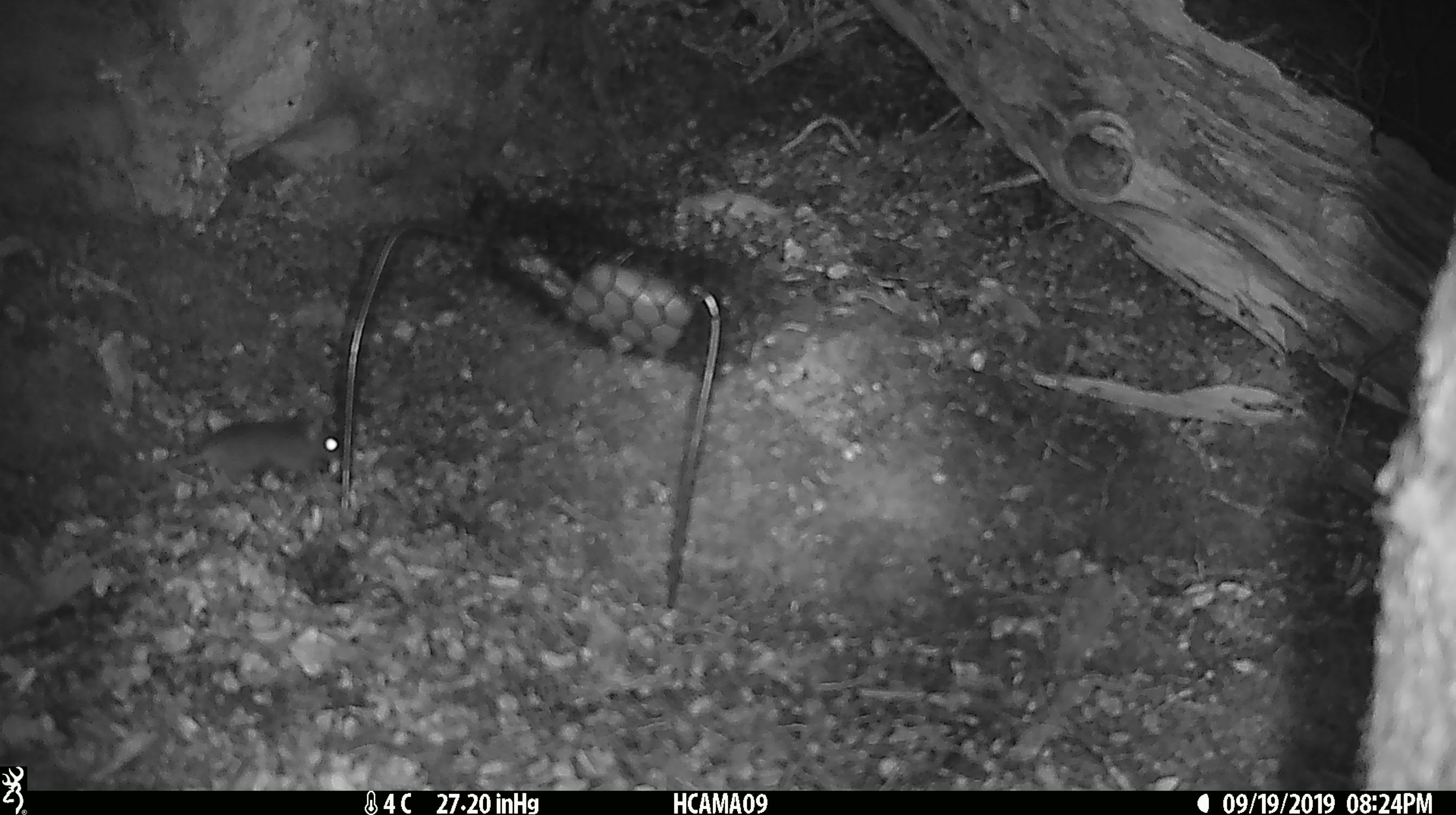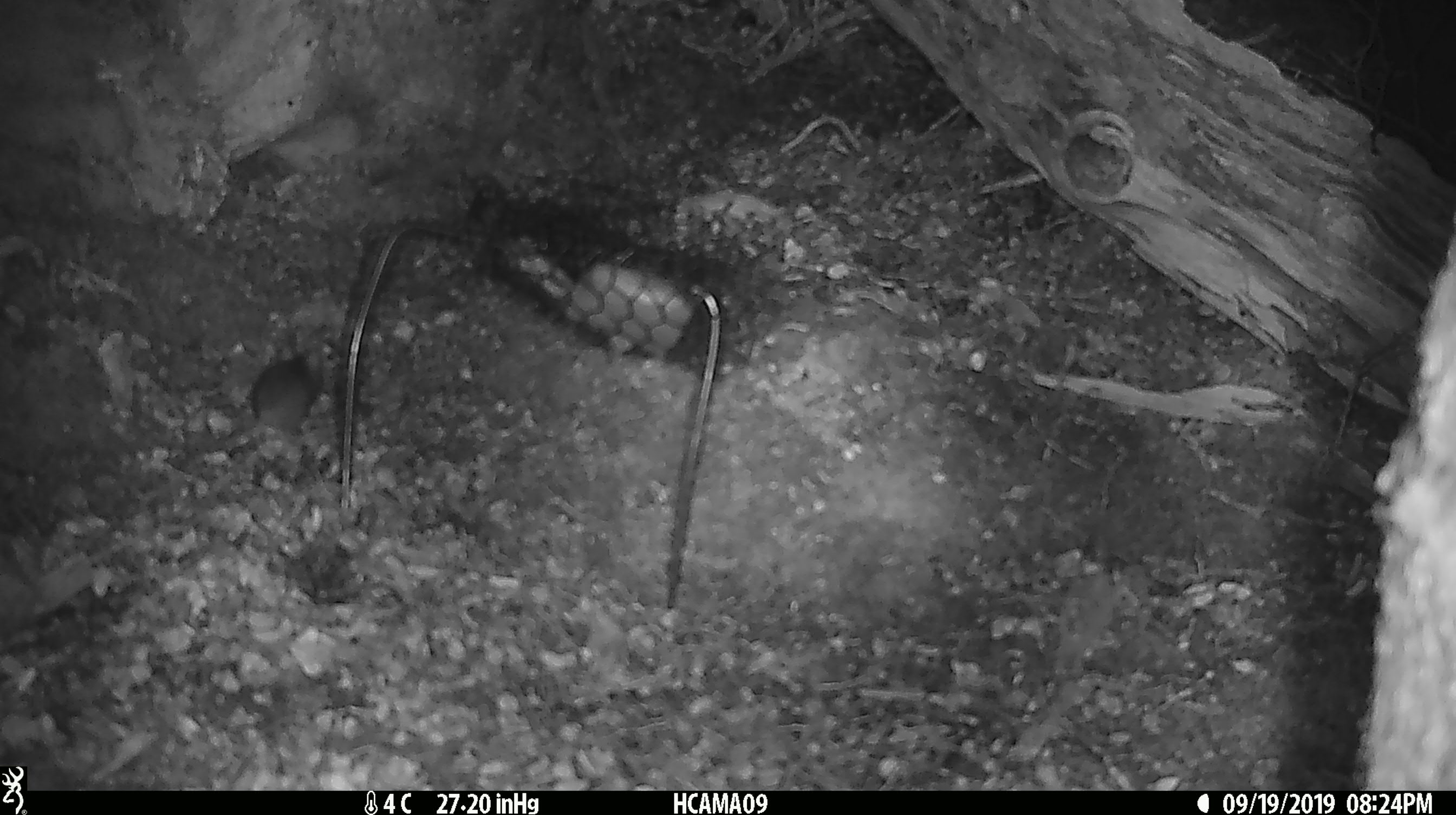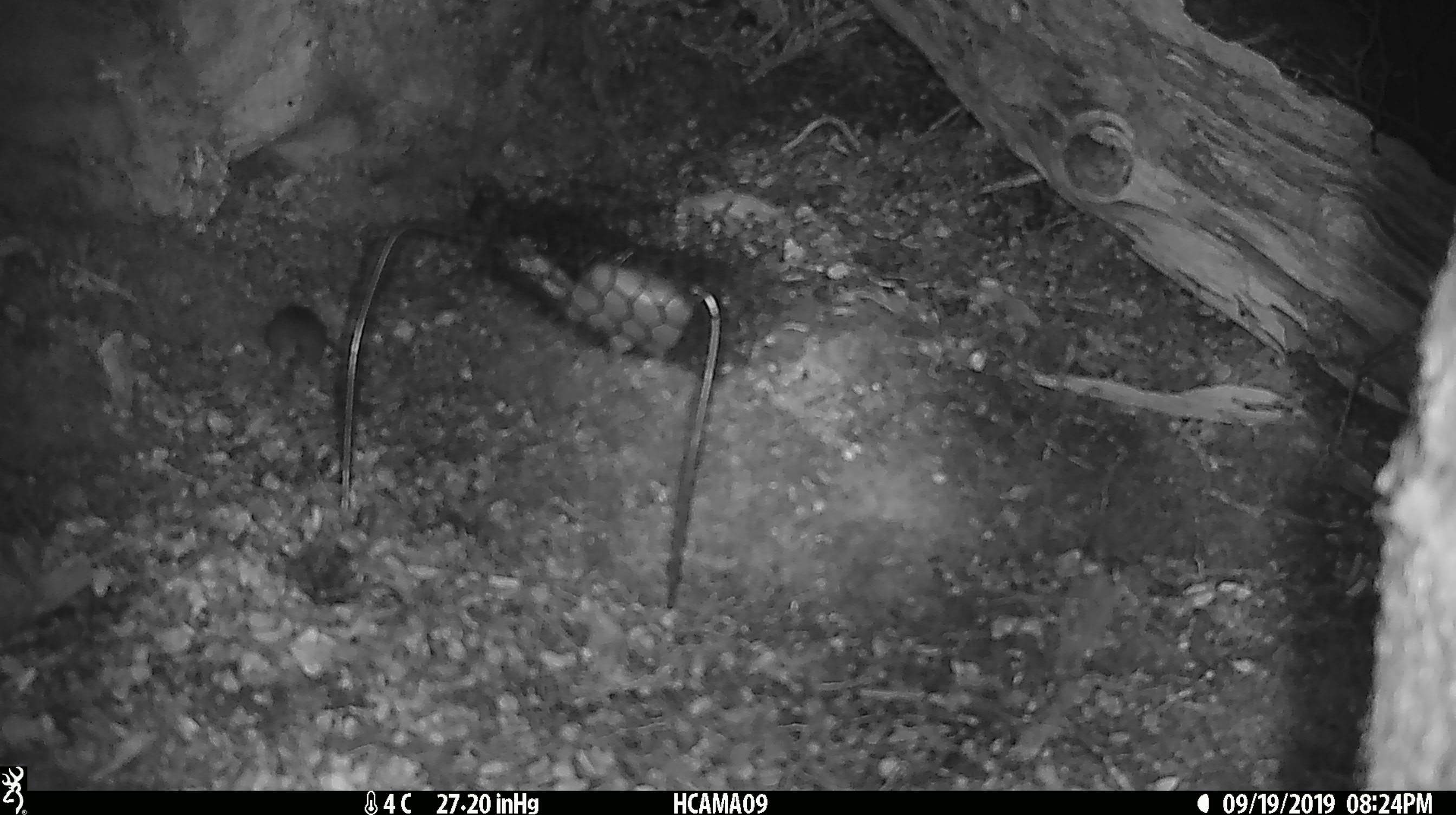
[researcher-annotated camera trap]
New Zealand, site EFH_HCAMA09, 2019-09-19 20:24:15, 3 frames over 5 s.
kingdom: Animalia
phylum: Chordata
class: Mammalia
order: Rodentia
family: Muridae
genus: Mus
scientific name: Mus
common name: mouse